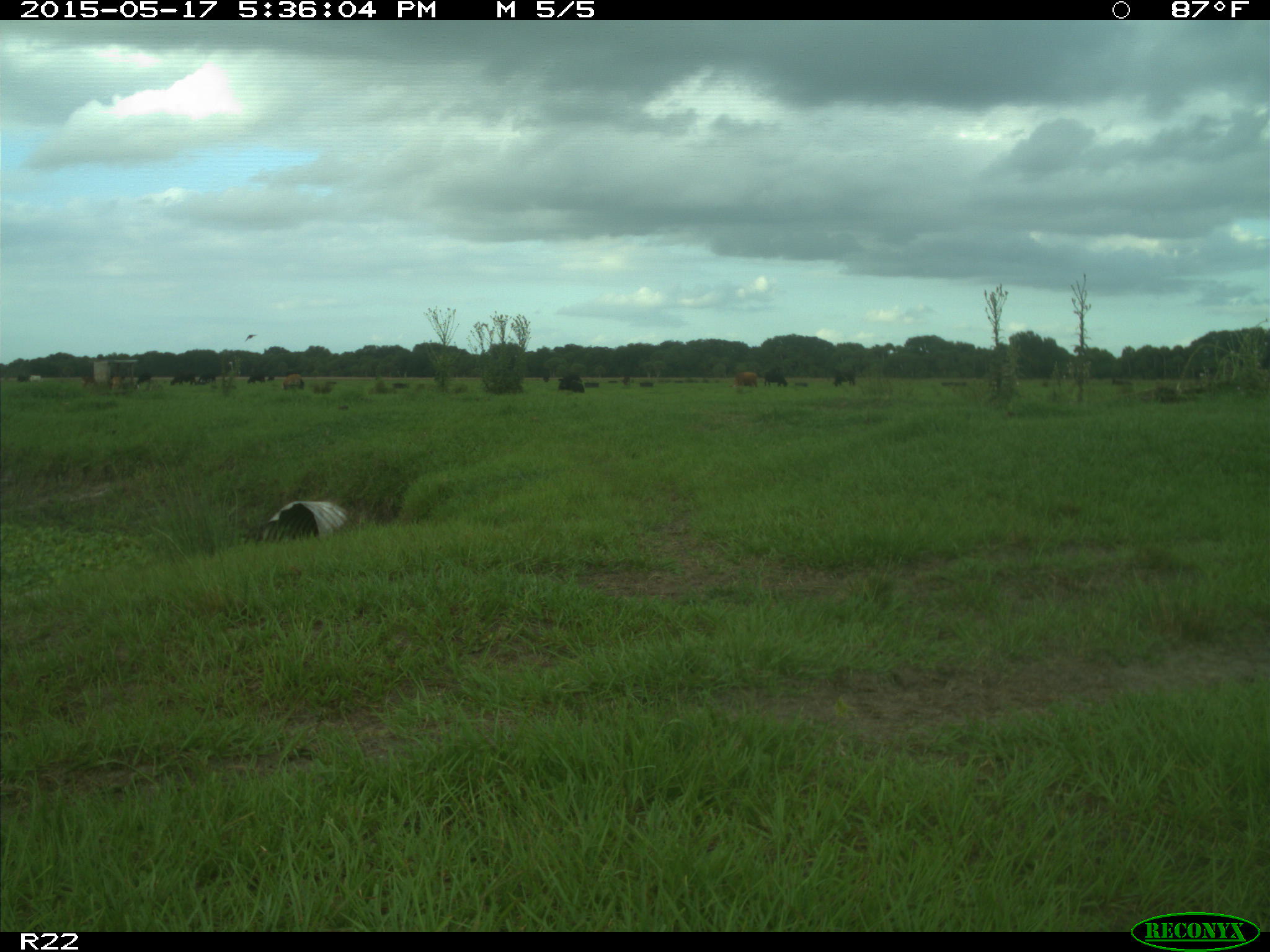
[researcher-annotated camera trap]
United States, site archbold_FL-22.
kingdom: Animalia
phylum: Chordata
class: Mammalia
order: Artiodactyla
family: Bovidae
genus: Bos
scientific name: Bos taurus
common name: domestic cow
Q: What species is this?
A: Bos taurus (domestic cow).